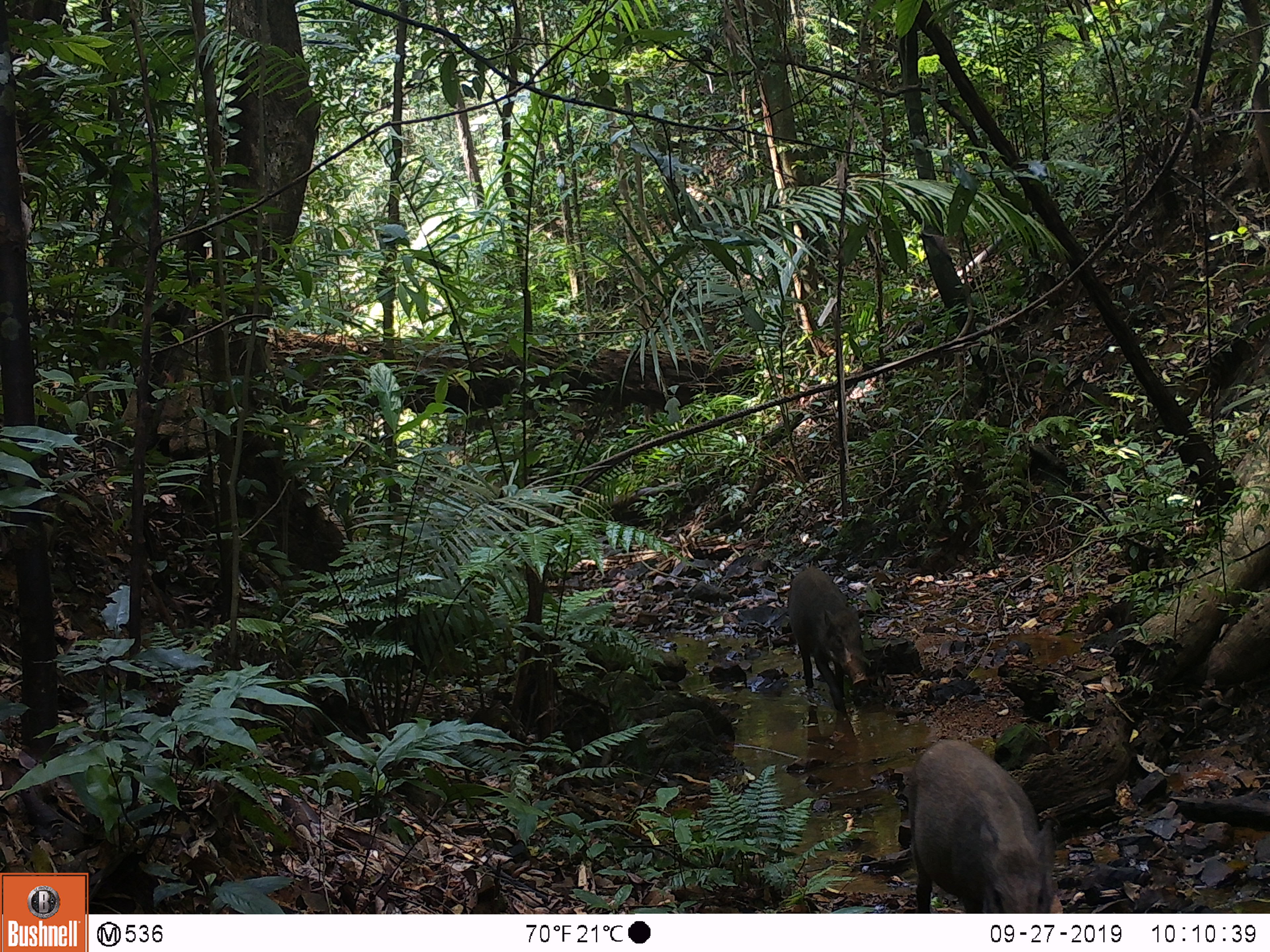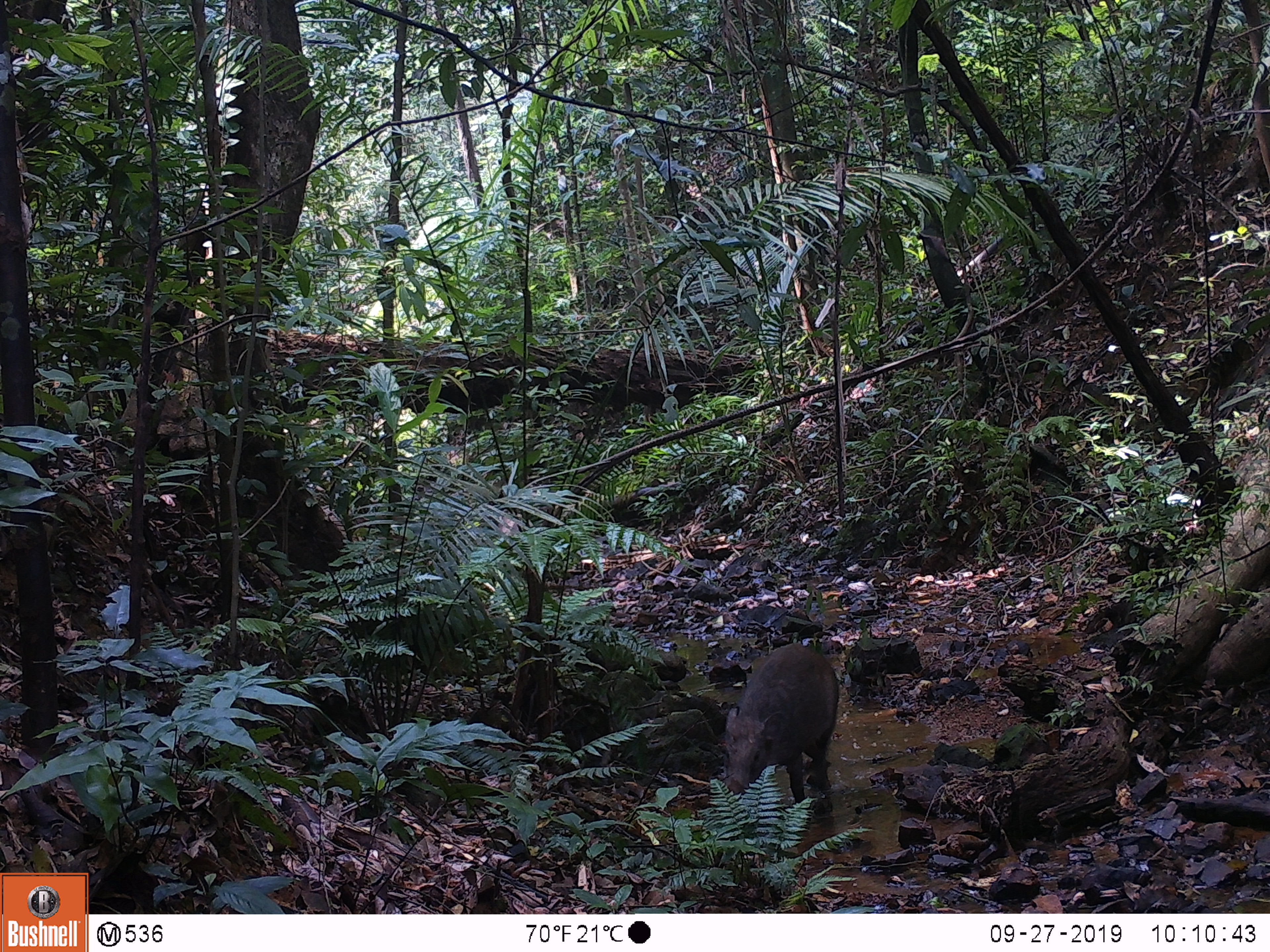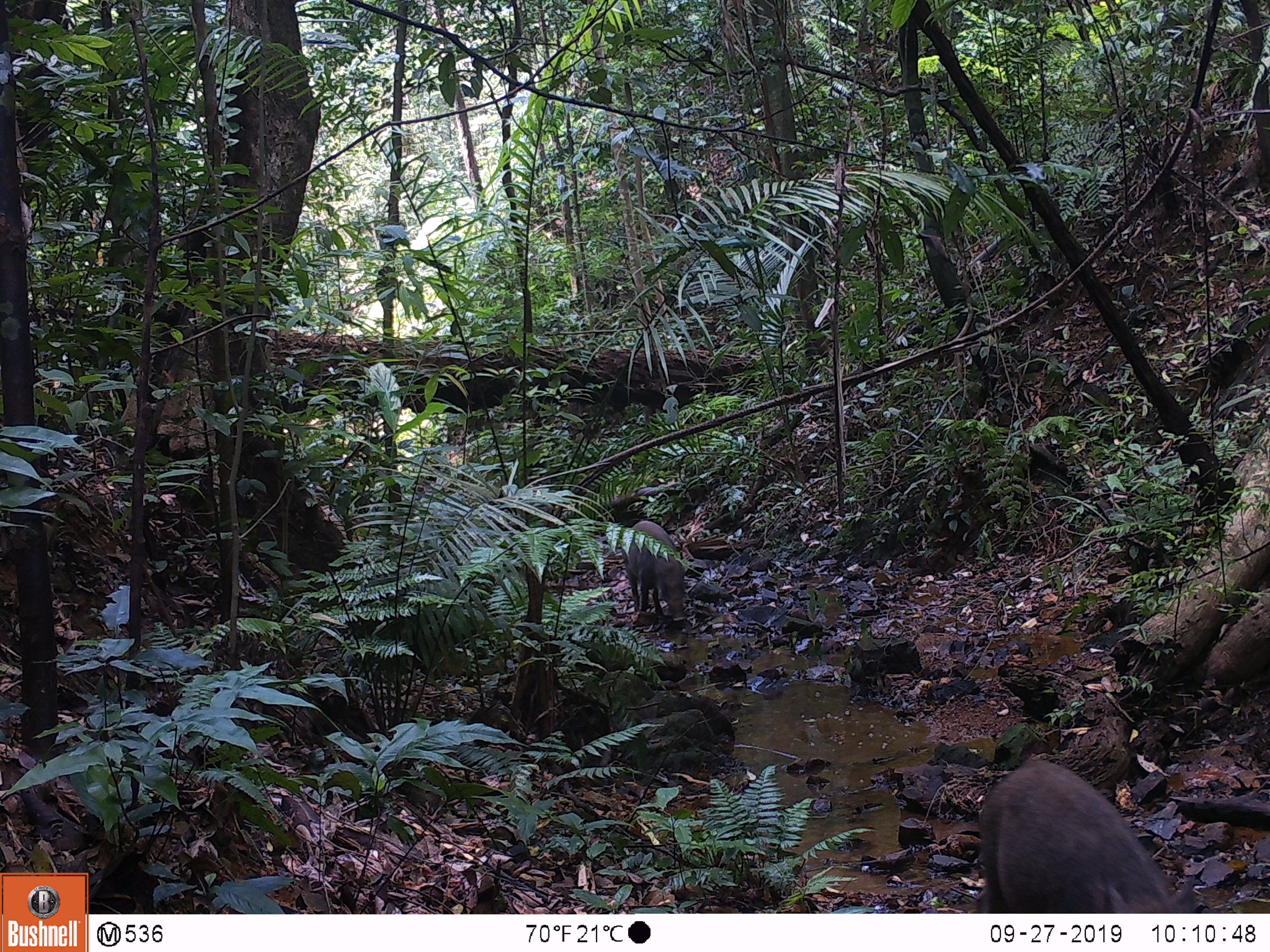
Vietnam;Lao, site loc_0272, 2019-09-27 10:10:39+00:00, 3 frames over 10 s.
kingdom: Animalia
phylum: Chordata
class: Mammalia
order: Artiodactyla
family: Suidae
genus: Sus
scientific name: Sus scrofa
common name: eurasian wild pig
Eurasian wild pig (Sus scrofa). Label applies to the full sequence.